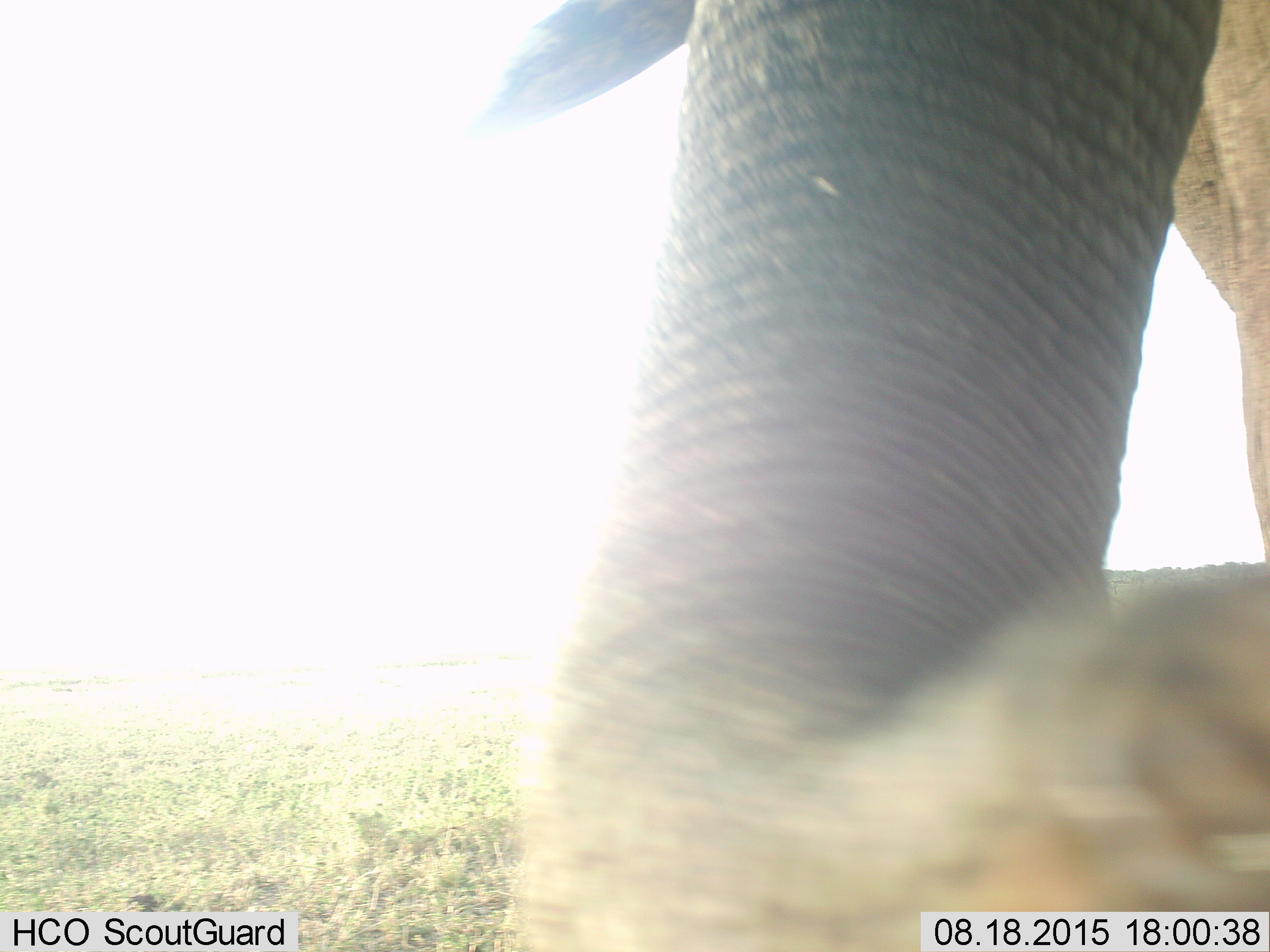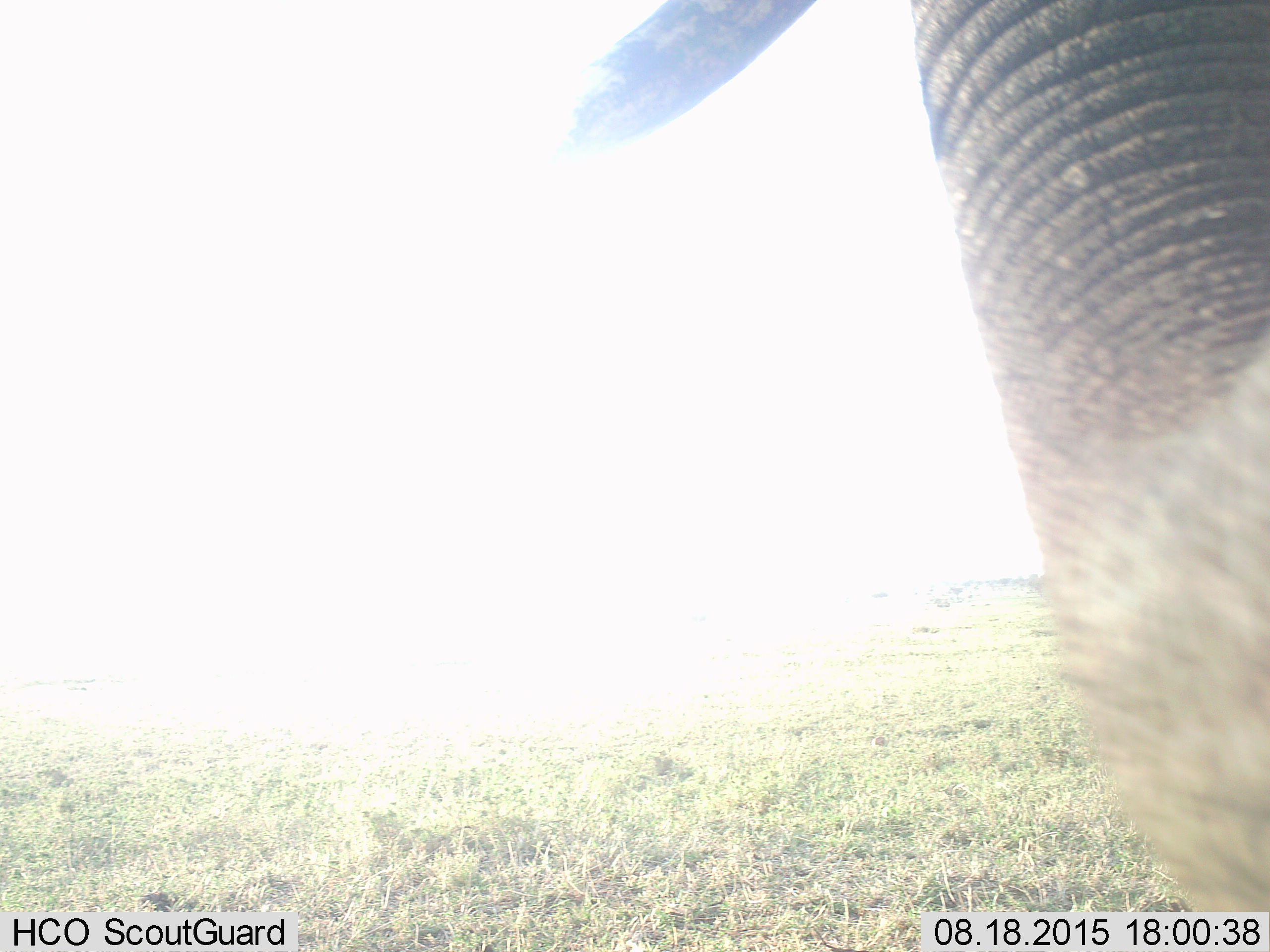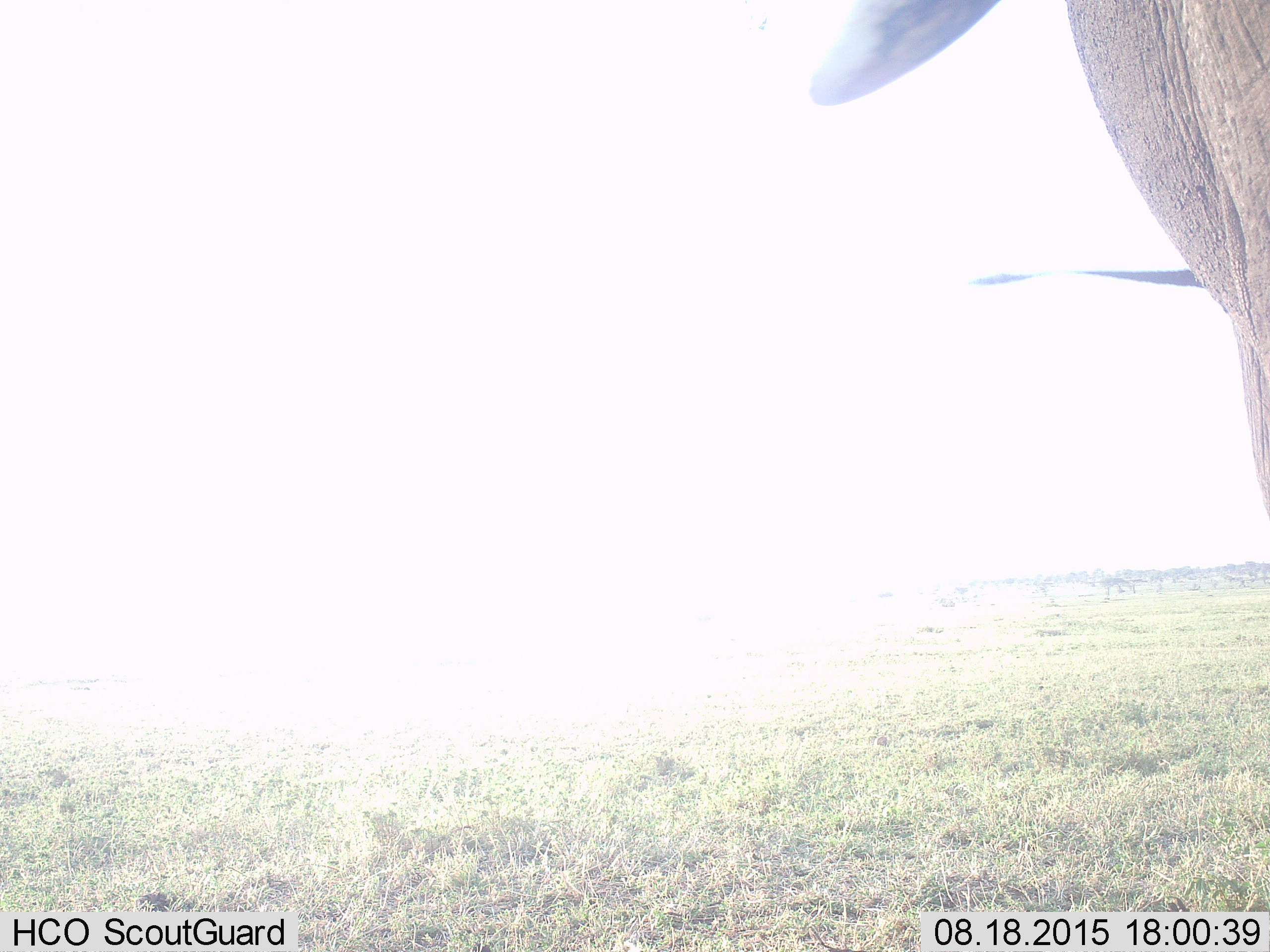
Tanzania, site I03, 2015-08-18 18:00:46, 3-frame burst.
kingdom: Animalia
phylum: Chordata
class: Mammalia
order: Proboscidea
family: Elephantidae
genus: Loxodonta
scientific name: Loxodonta africana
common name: african bush elephant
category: elephant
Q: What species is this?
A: Elephant (african bush elephant) (Loxodonta africana).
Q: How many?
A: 1.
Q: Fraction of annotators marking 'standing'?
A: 50%.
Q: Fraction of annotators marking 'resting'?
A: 0%.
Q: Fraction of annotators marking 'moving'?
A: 50%.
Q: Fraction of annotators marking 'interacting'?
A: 0%.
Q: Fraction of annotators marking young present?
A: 0%.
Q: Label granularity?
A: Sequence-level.